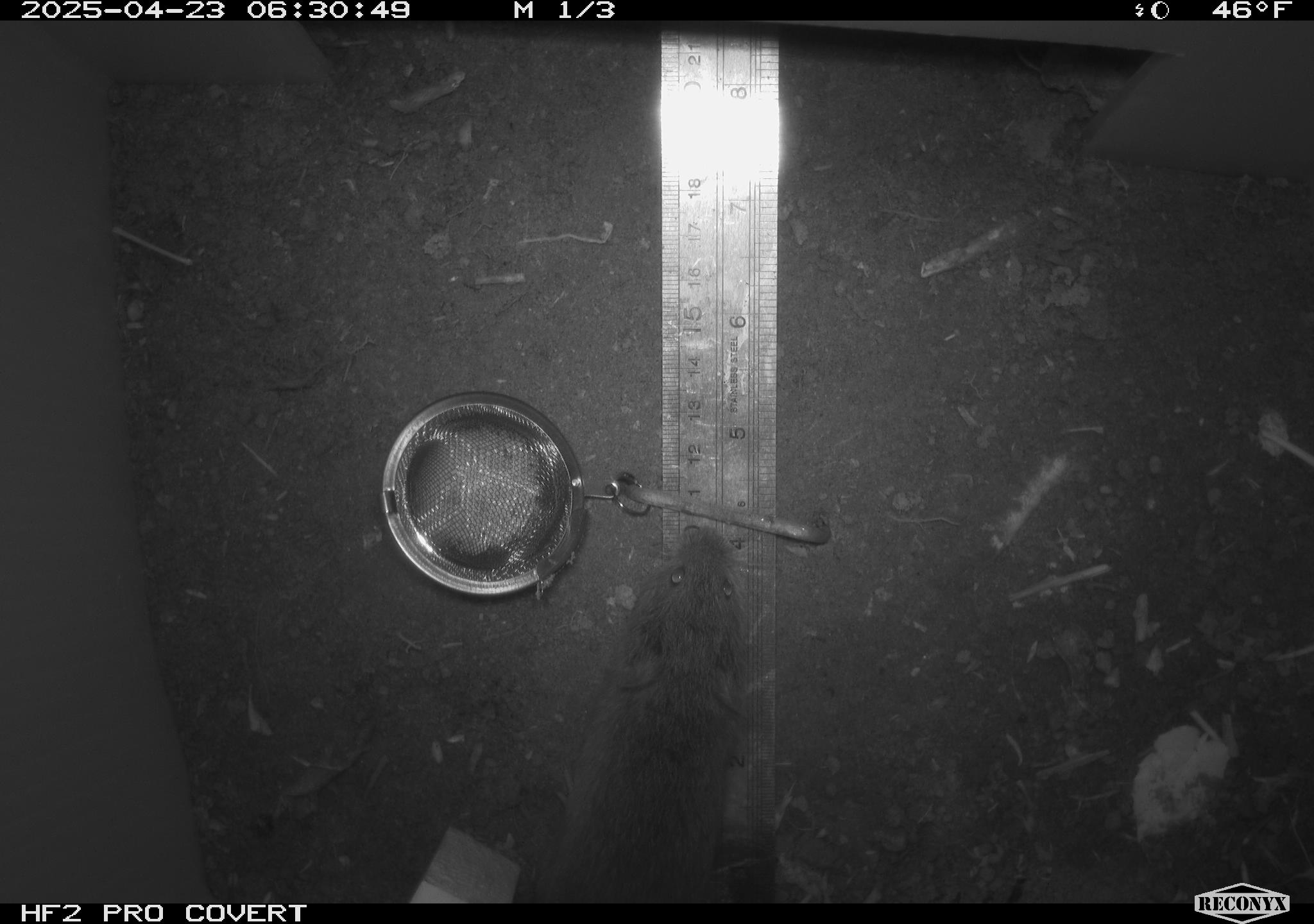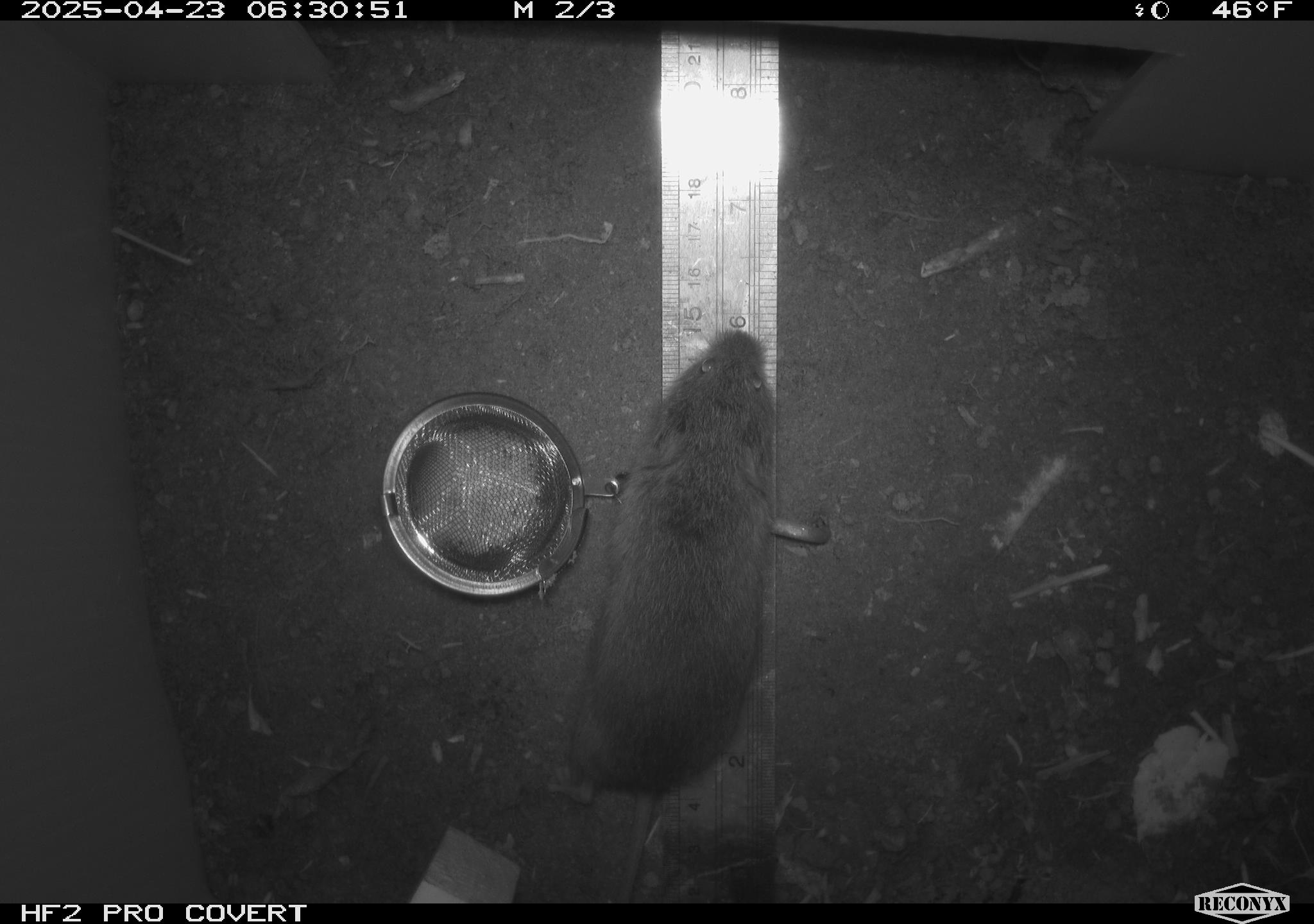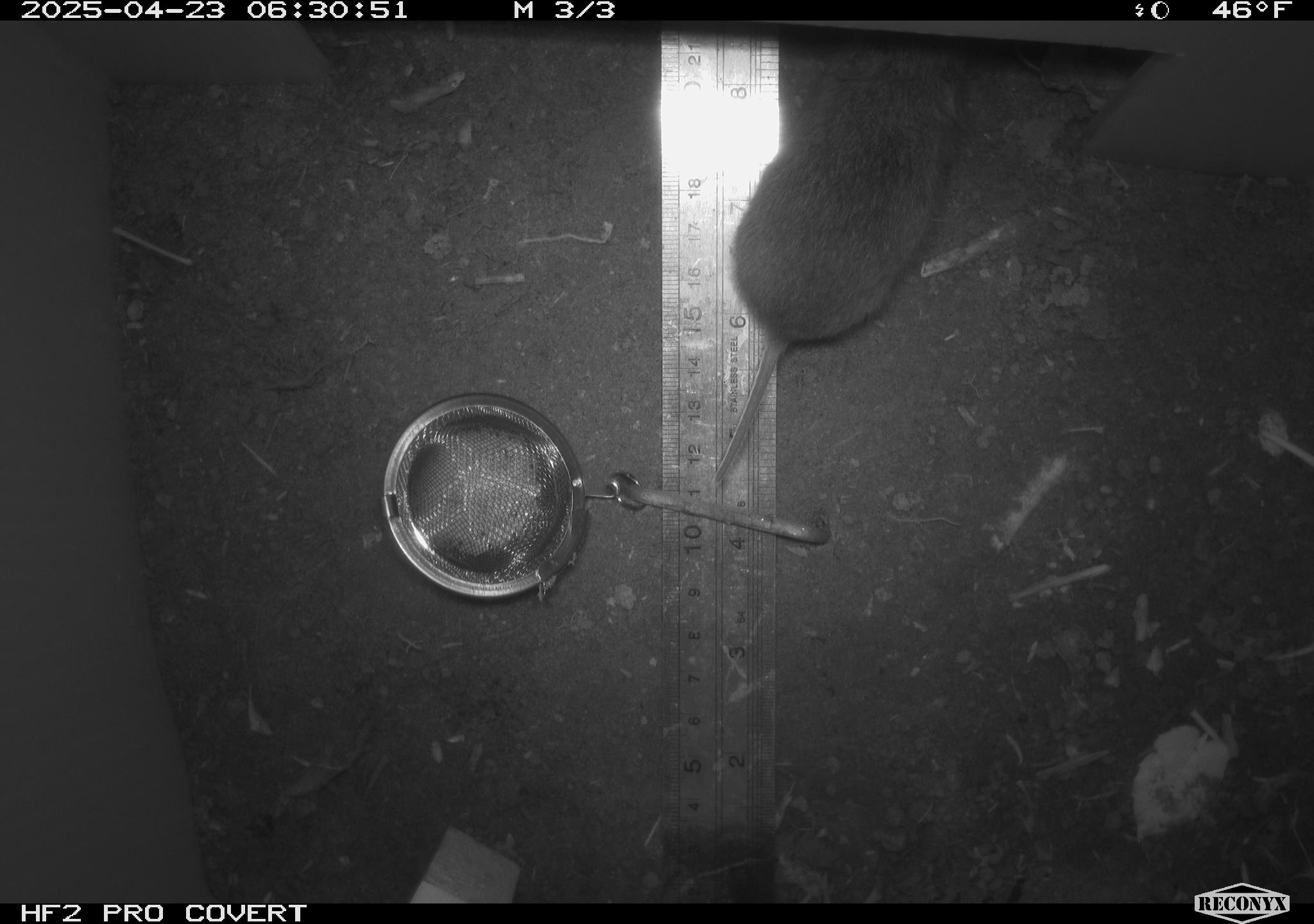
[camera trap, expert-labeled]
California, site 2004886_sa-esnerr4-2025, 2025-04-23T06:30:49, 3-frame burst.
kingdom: Animalia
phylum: Chordata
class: Mammalia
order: Rodentia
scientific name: Rodentia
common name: rodent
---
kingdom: Animalia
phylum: Chordata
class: Mammalia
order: Rodentia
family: Cricetidae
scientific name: Arvicolinae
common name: voles, lemmings, and muskrats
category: arvicolinae subfamily